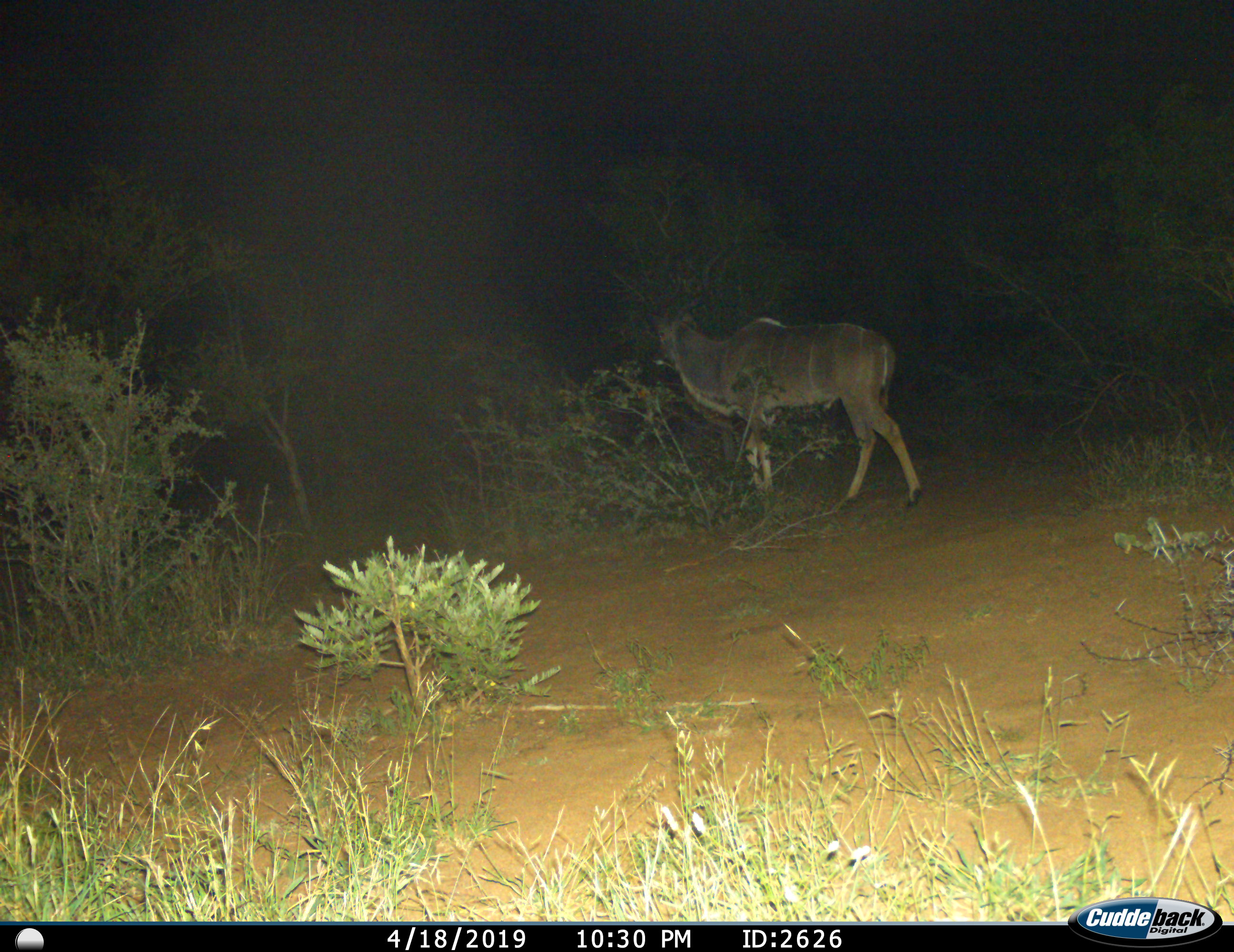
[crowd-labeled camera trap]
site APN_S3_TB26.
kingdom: Animalia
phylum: Chordata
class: Mammalia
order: Artiodactyla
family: Bovidae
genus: Tragelaphus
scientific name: Tragelaphus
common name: kudu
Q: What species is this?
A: Kudu (Tragelaphus).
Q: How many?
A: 1.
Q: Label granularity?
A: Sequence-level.